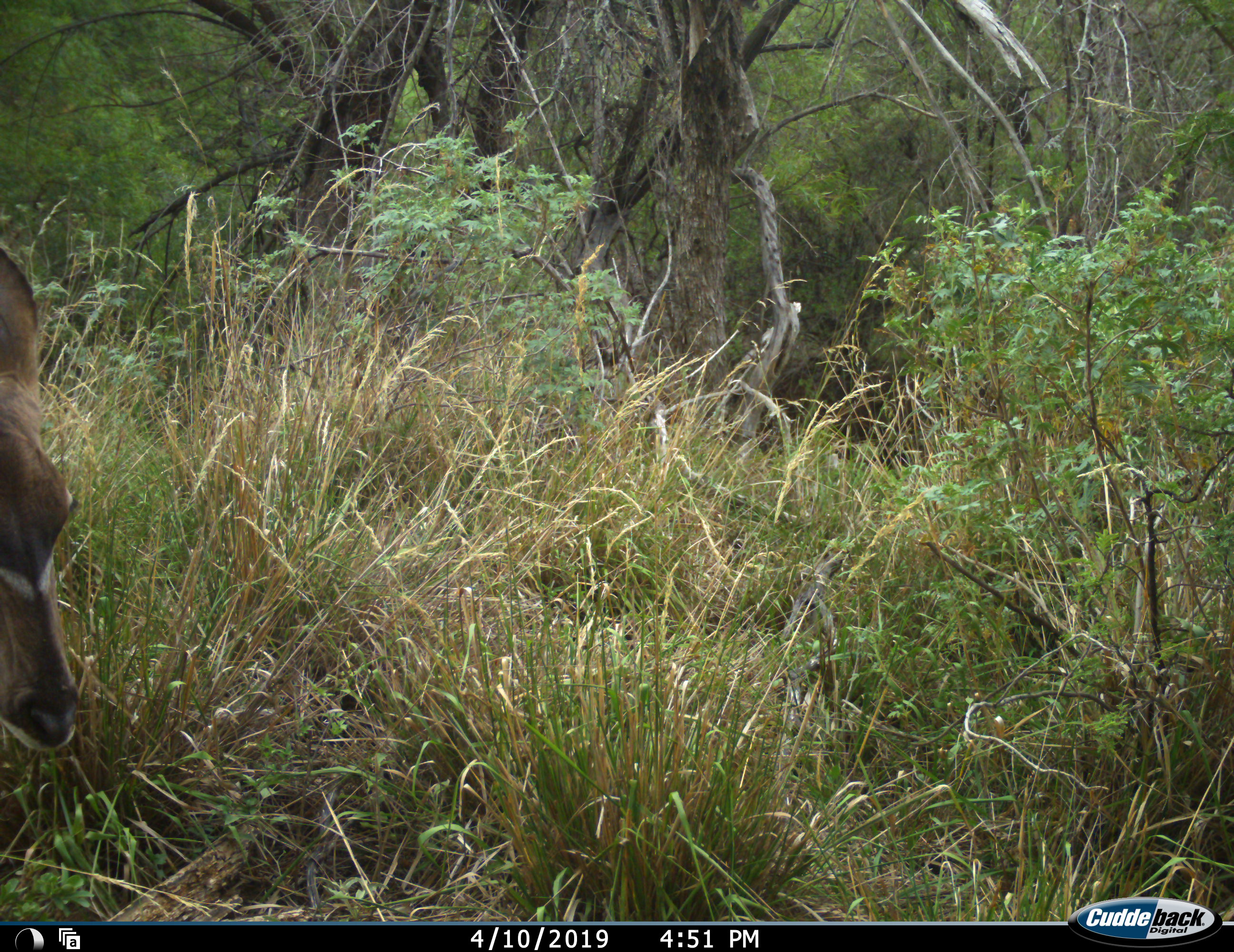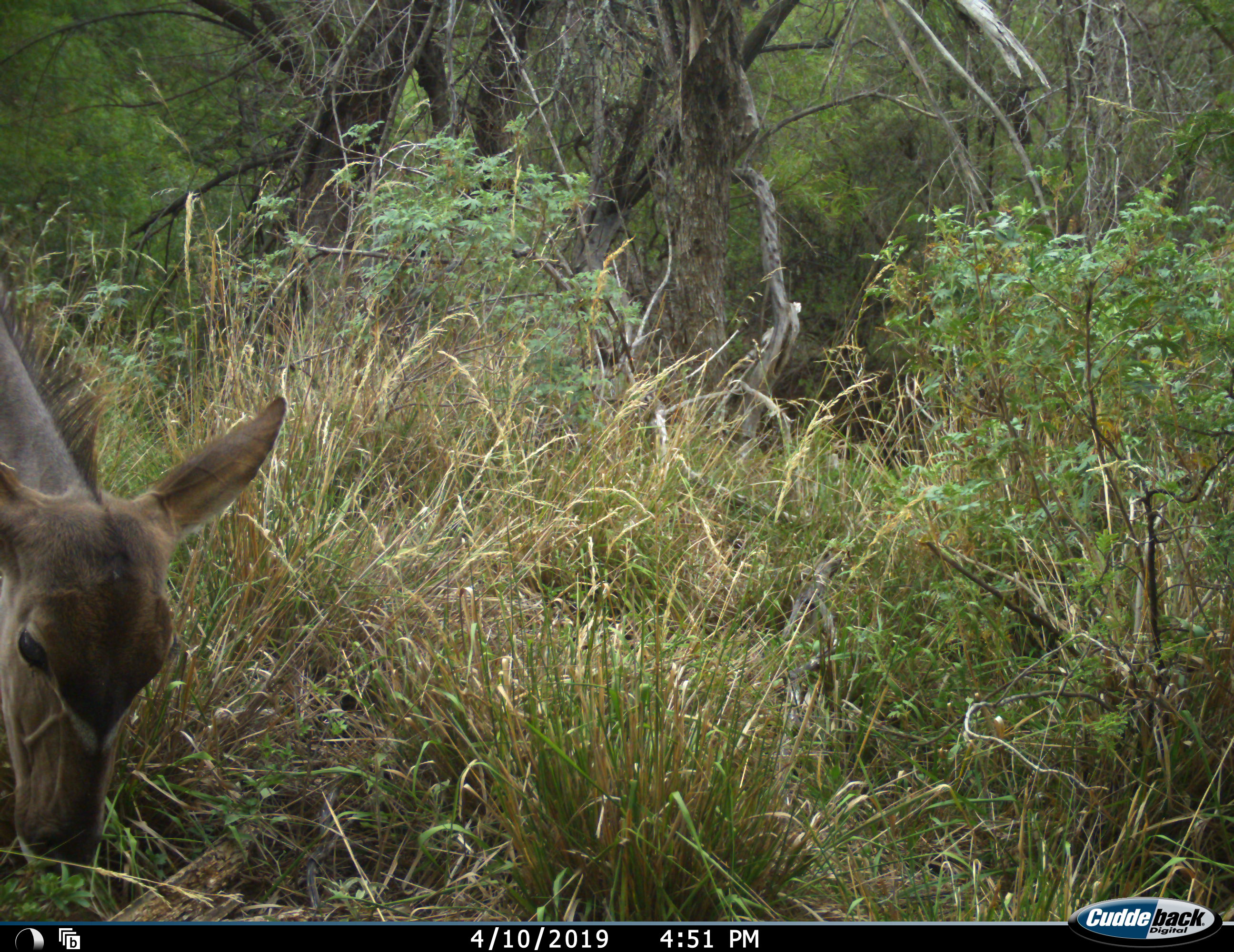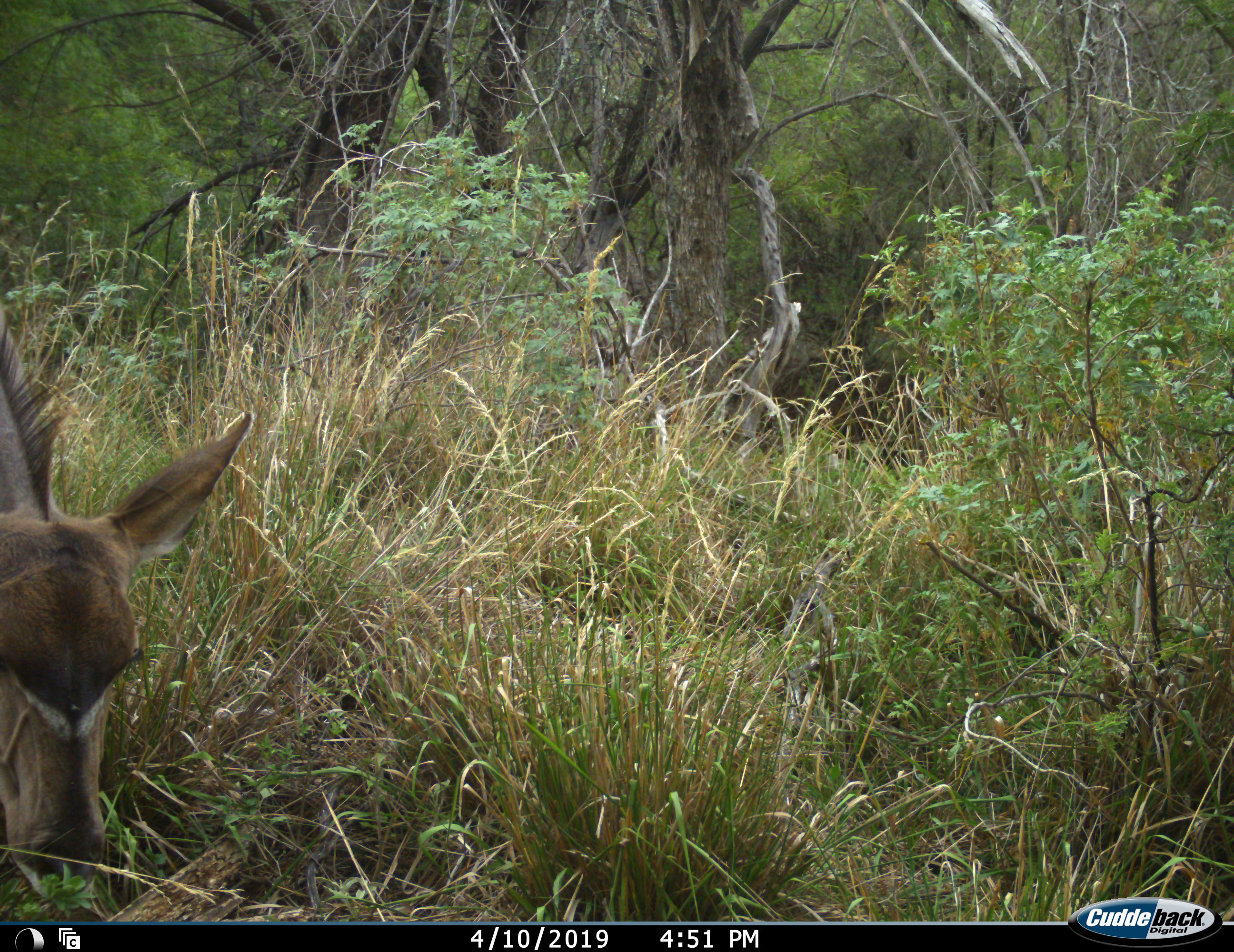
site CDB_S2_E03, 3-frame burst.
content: unidentified animal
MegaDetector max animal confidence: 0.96